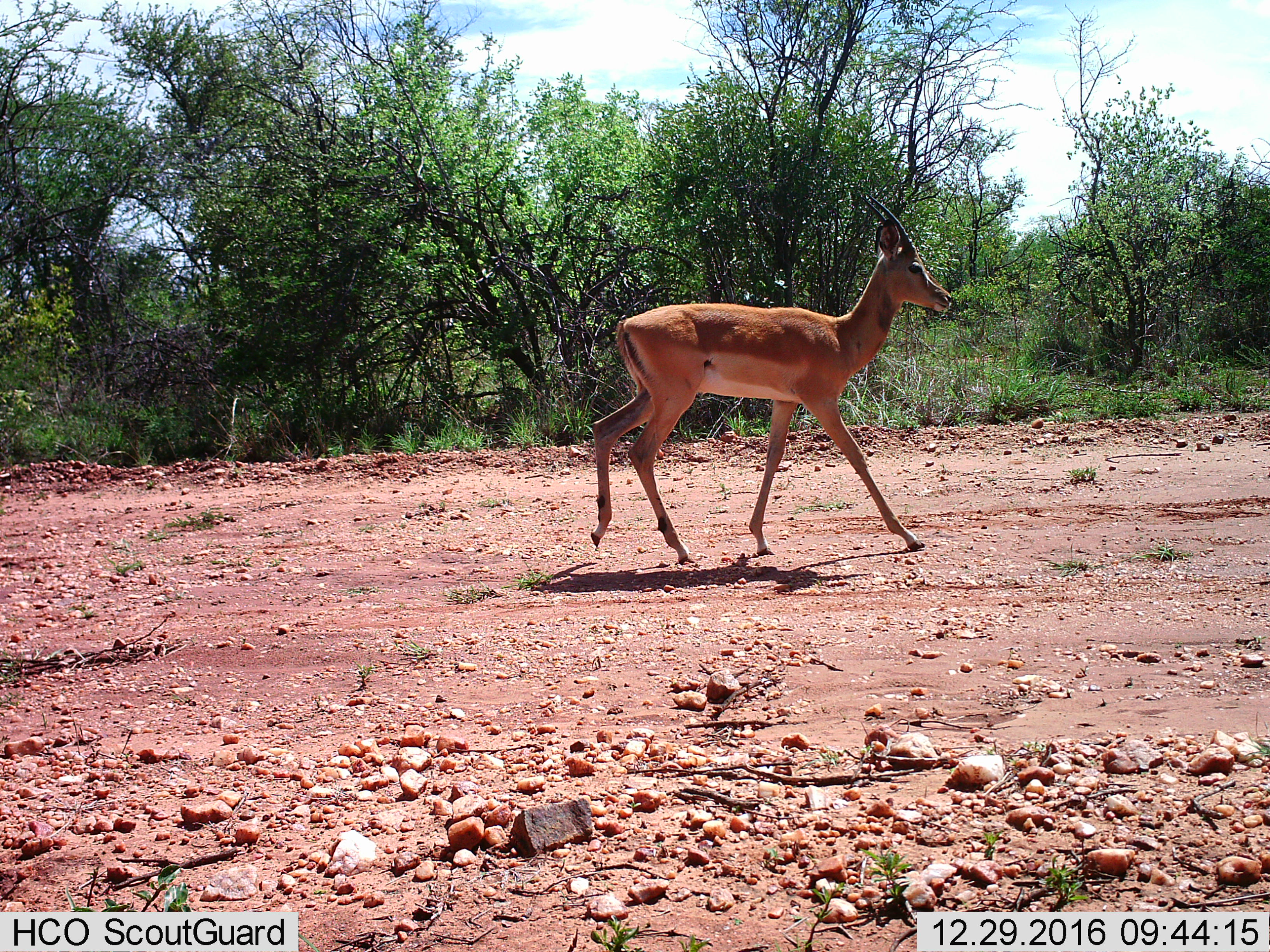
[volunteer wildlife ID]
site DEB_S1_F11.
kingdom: Animalia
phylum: Chordata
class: Mammalia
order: Artiodactyla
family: Bovidae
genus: Aepyceros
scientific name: Aepyceros melampus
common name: impala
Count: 1.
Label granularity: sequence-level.